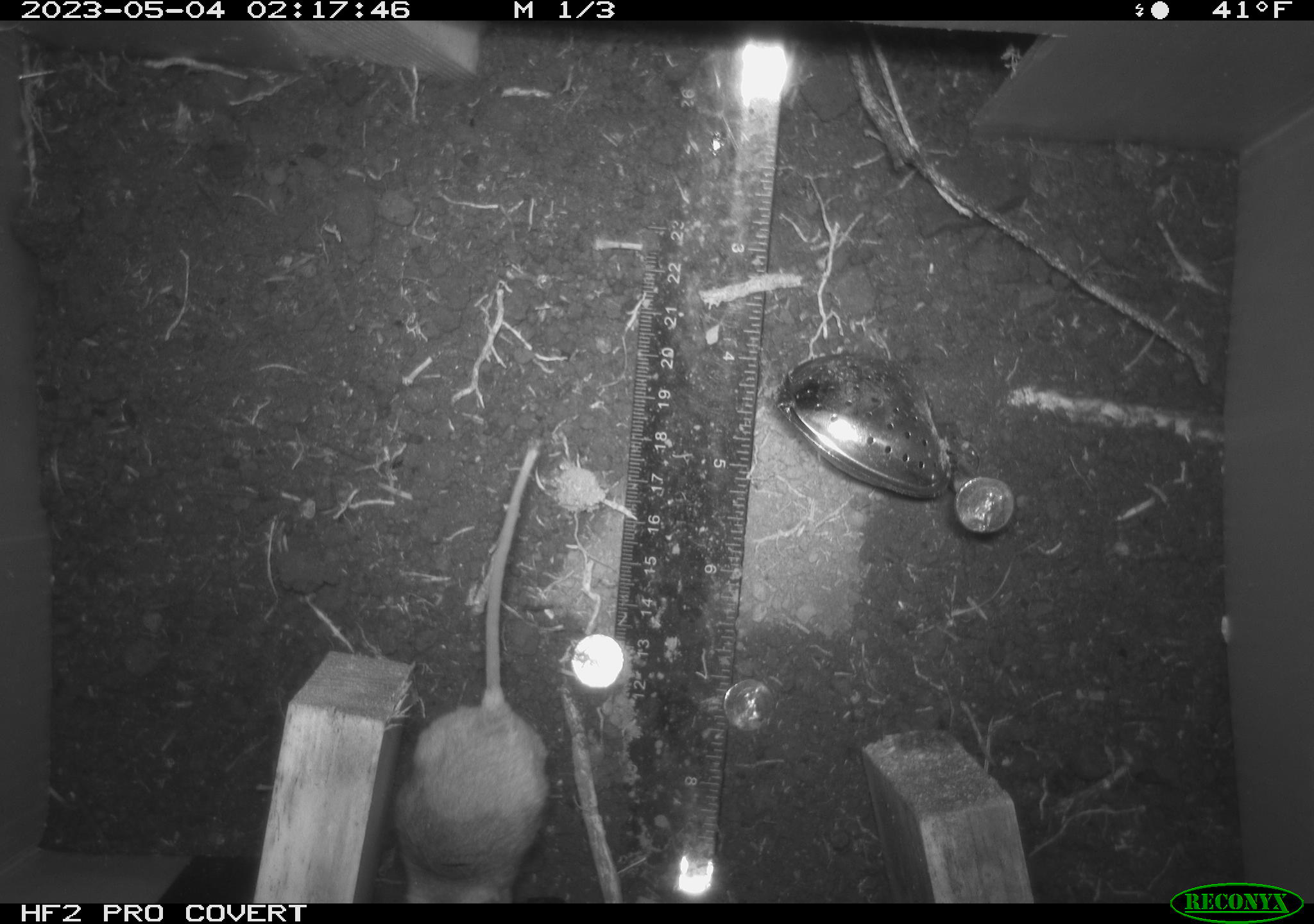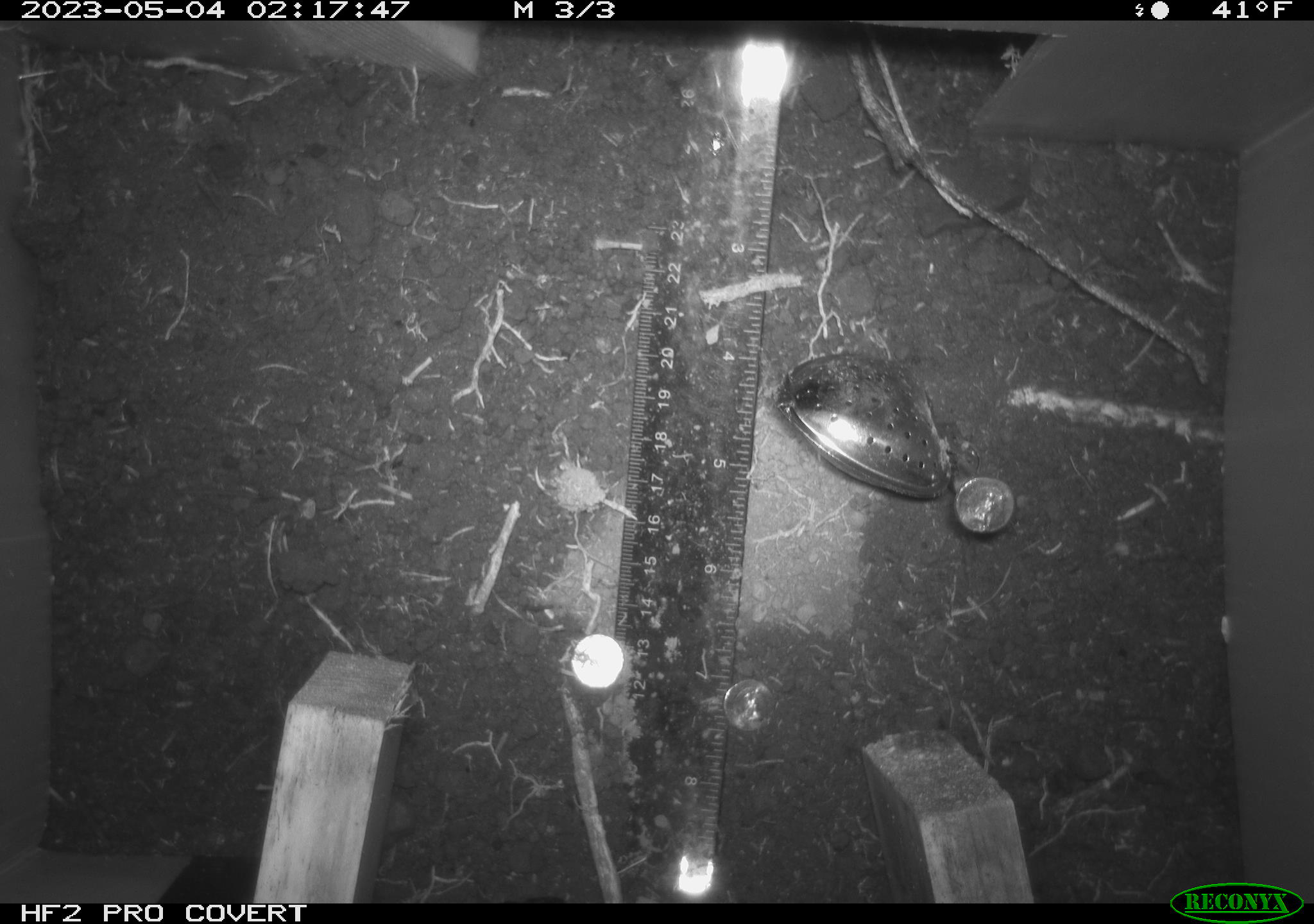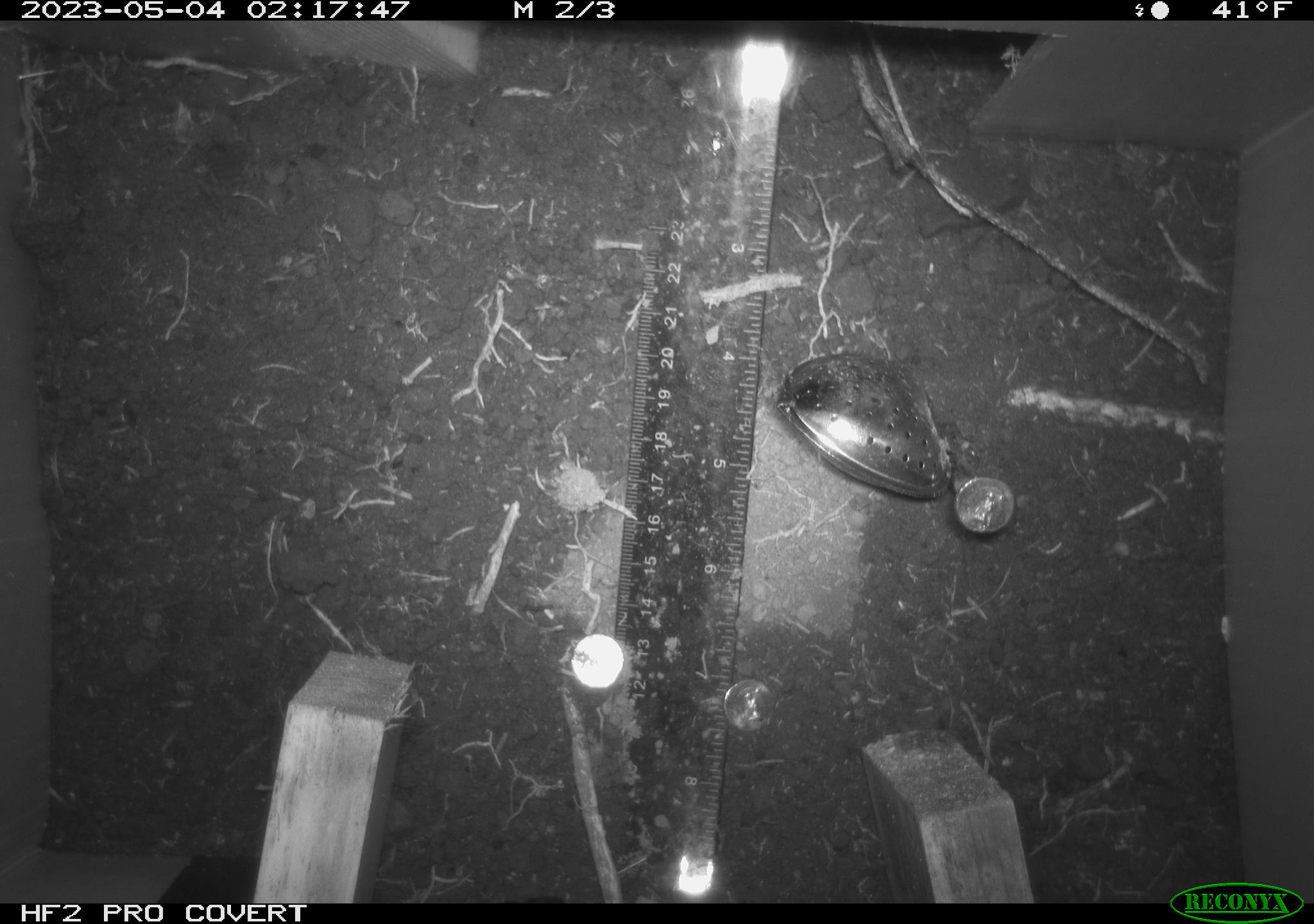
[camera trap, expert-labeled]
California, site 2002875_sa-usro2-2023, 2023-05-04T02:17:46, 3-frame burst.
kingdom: Animalia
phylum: Chordata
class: Mammalia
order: Rodentia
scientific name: Rodentia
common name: mouse species